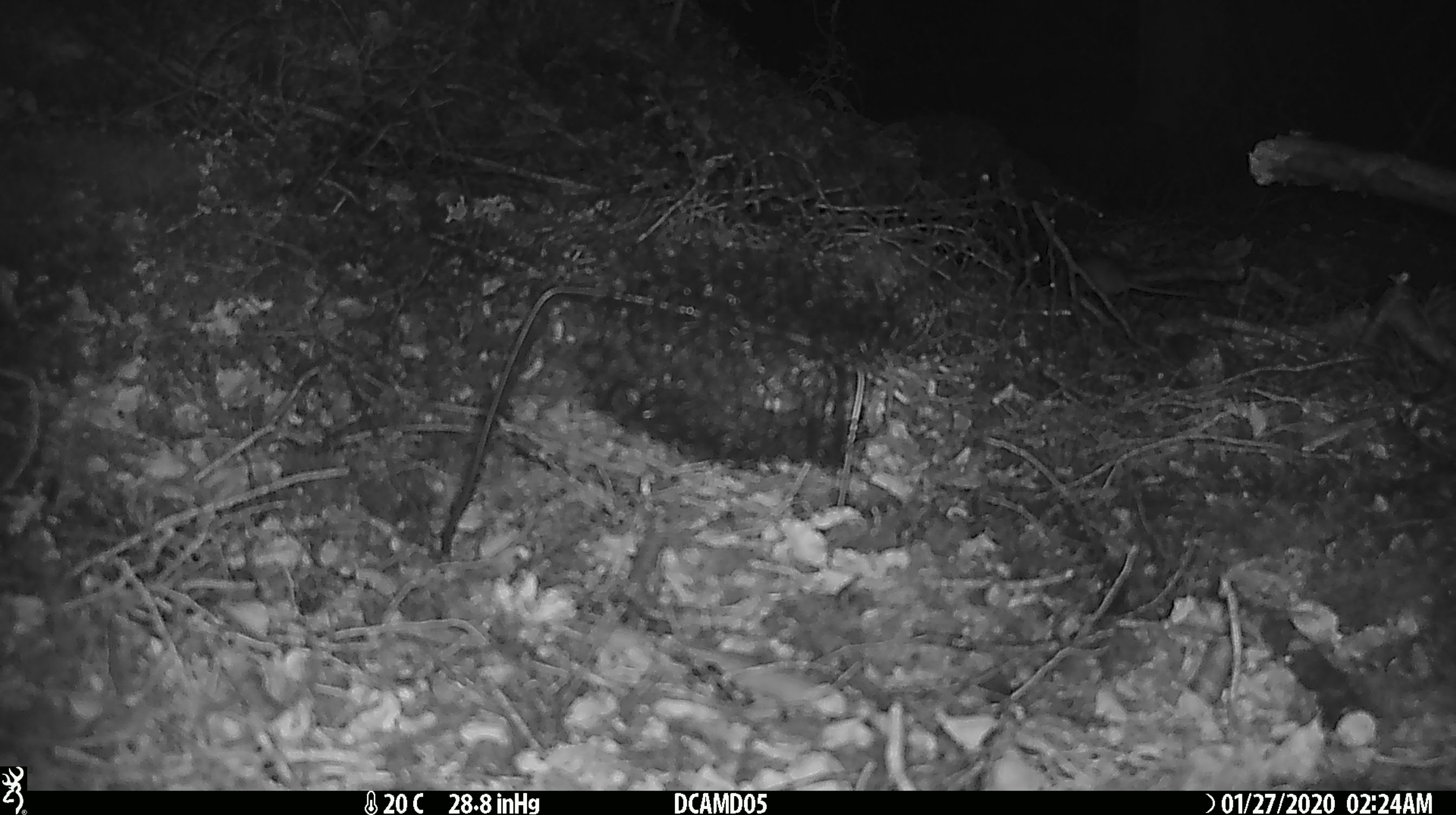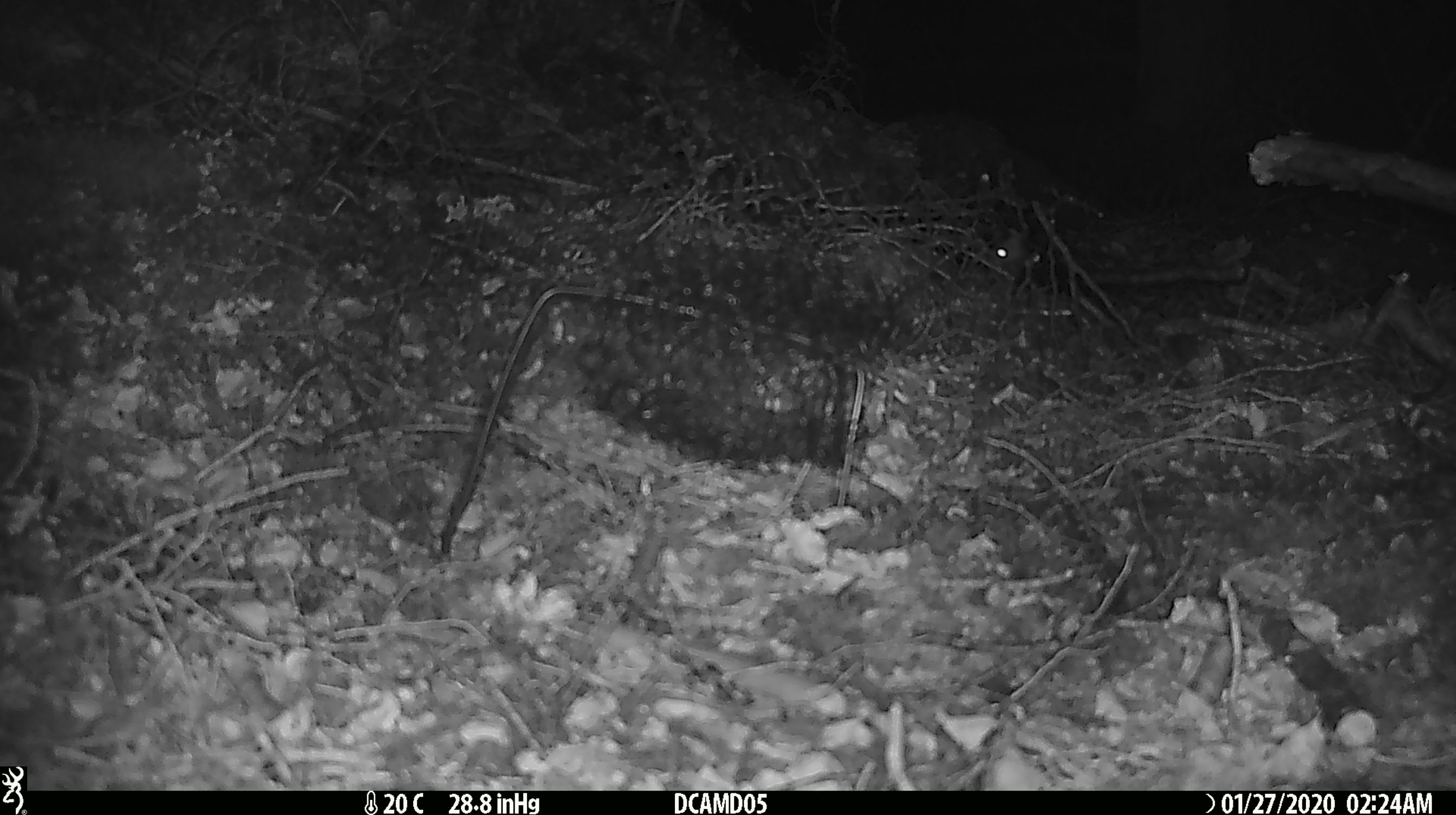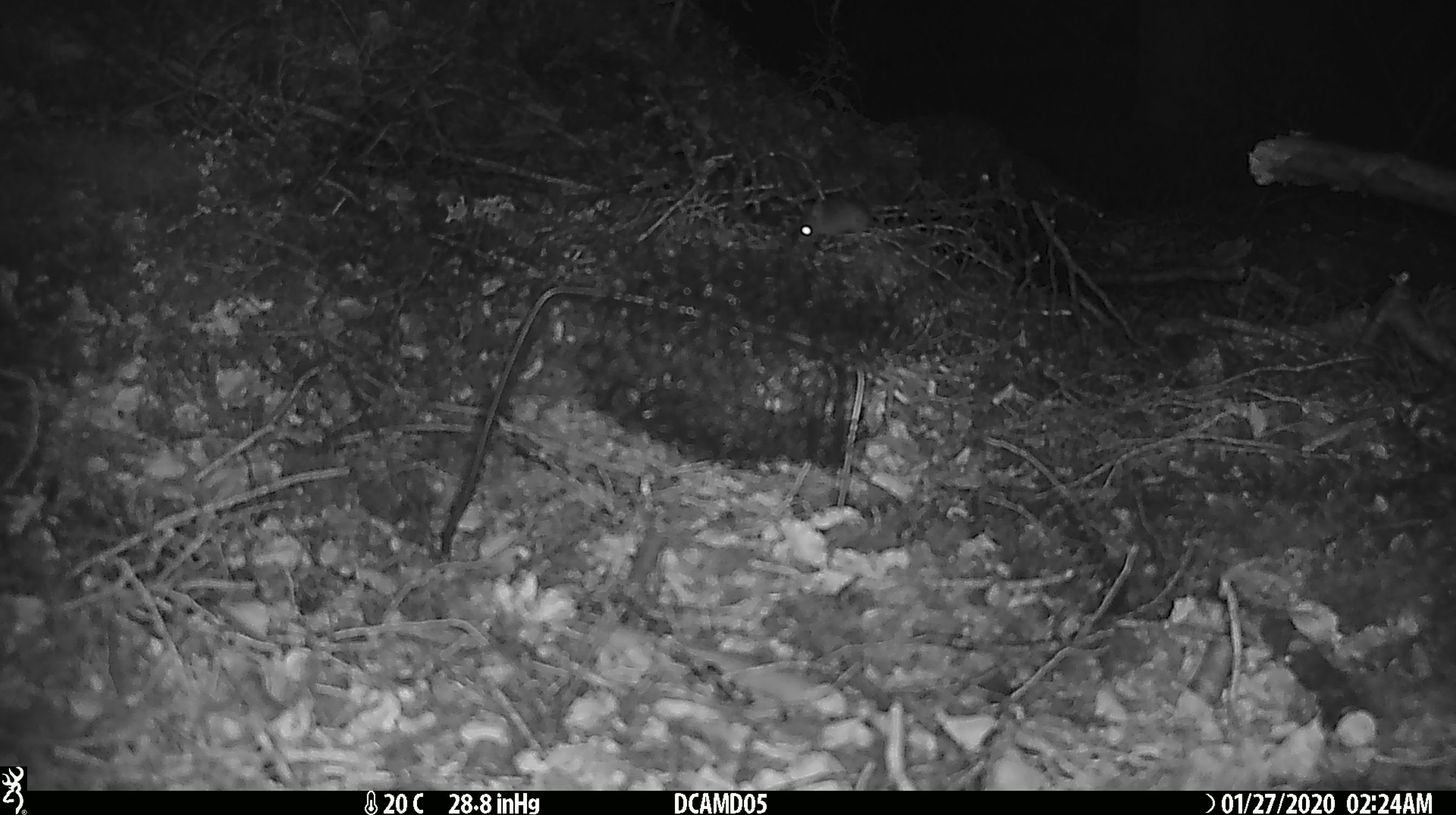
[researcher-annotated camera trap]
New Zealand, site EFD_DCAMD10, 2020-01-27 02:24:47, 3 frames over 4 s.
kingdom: Animalia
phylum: Chordata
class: Mammalia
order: Rodentia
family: Muridae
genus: Mus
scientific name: Mus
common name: mouse